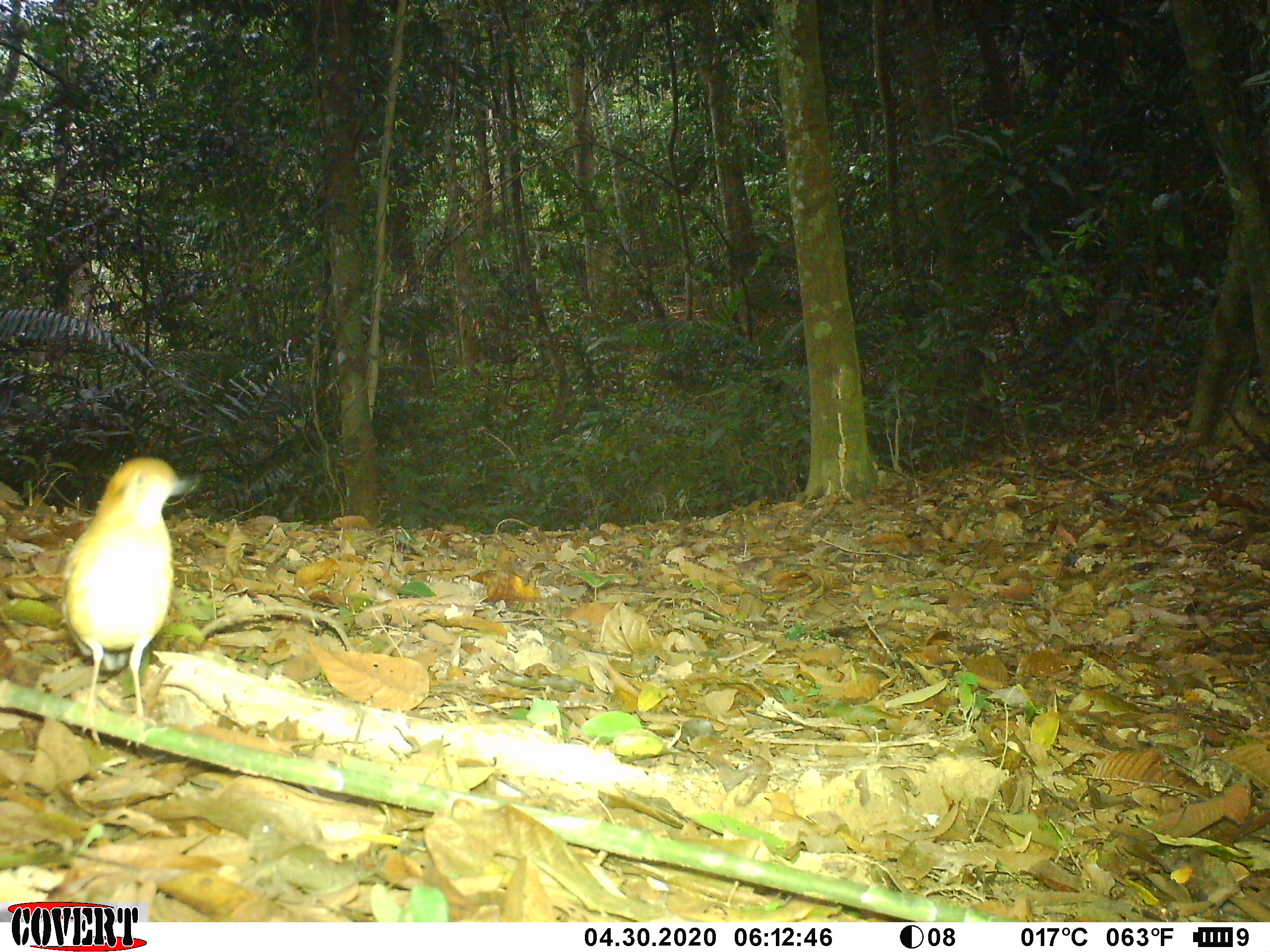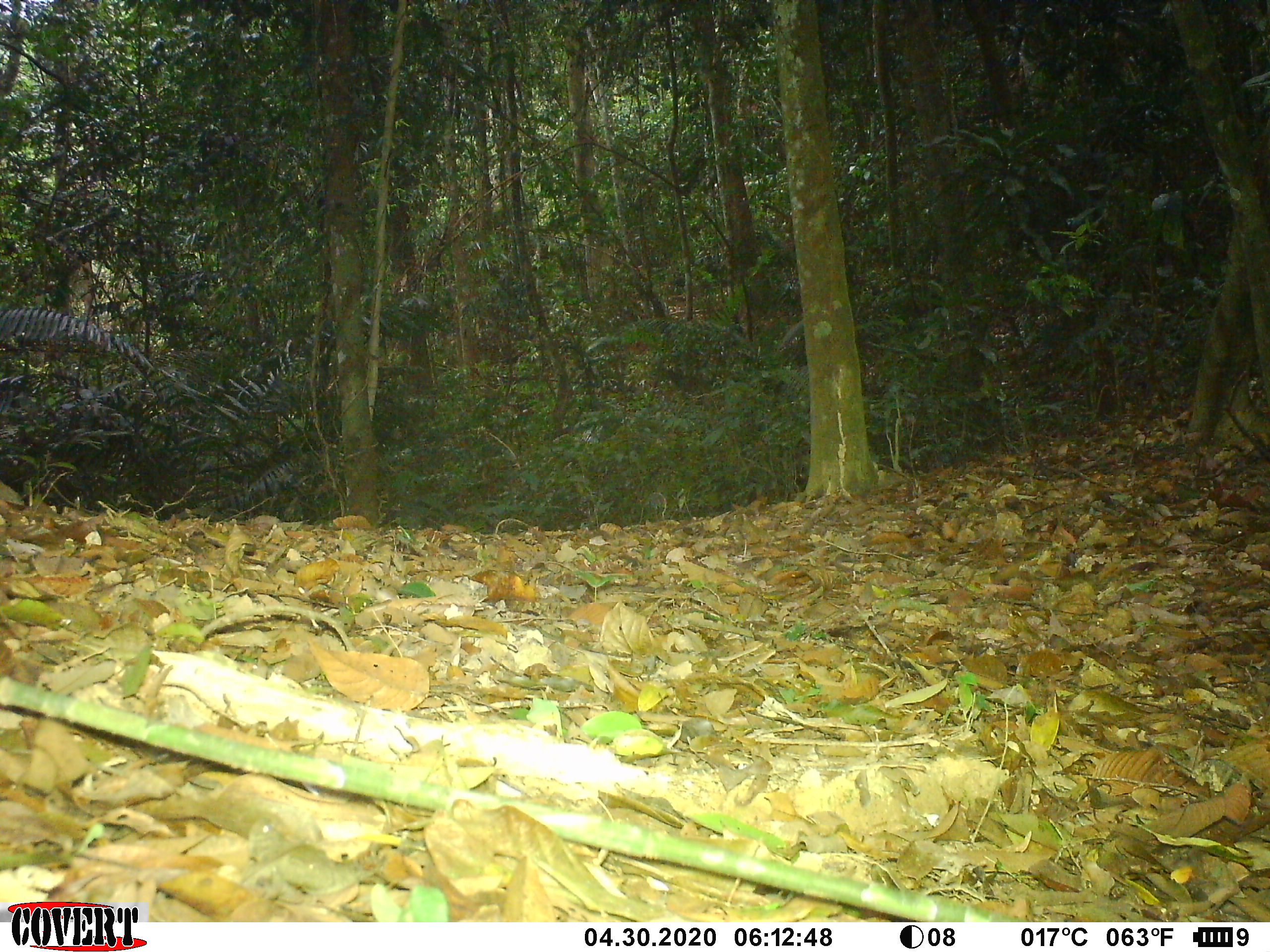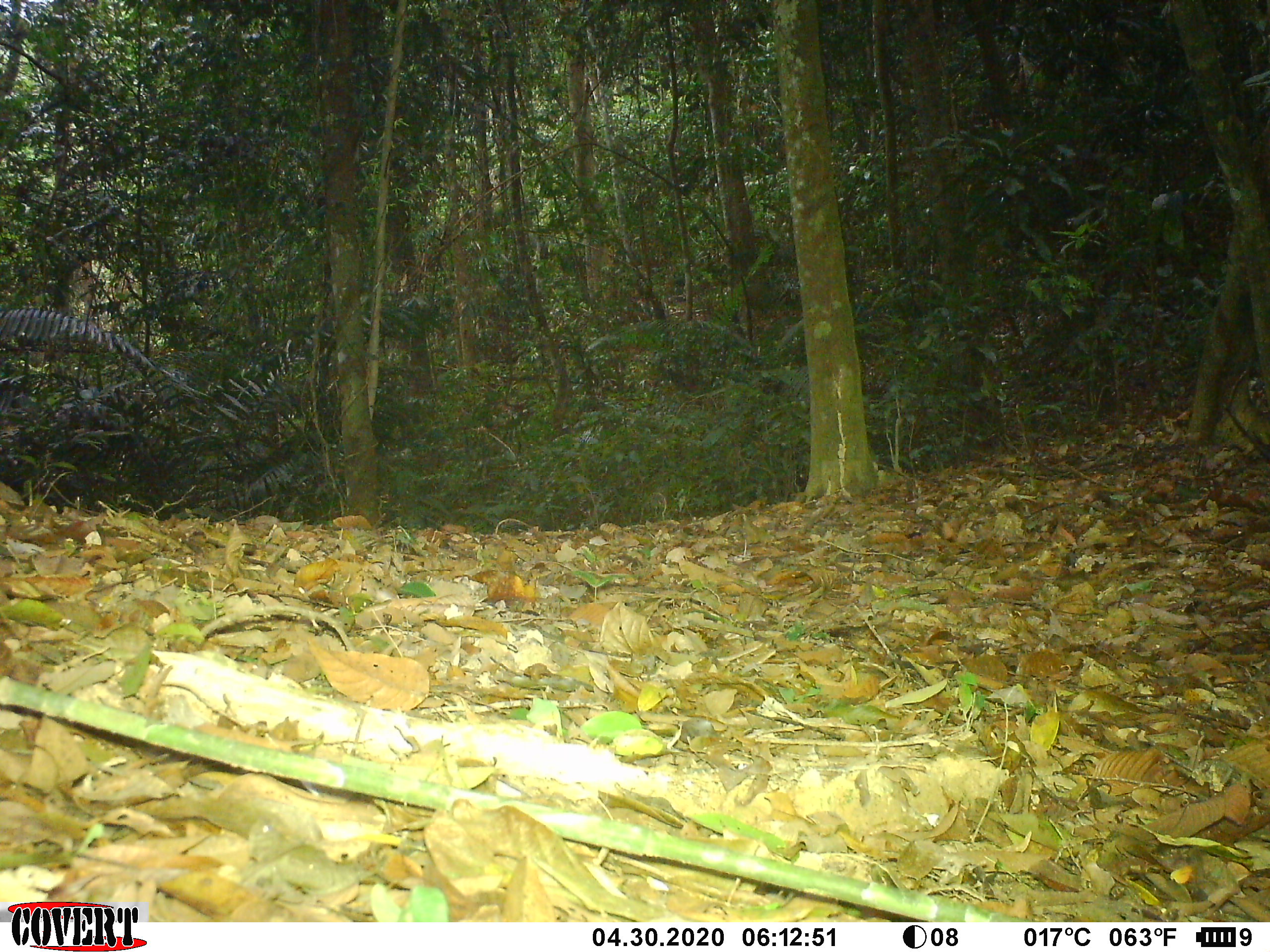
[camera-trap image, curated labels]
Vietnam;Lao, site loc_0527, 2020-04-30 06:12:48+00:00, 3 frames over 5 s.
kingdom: Animalia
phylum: Chordata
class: Aves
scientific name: Aves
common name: bird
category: unidentified bird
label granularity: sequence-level